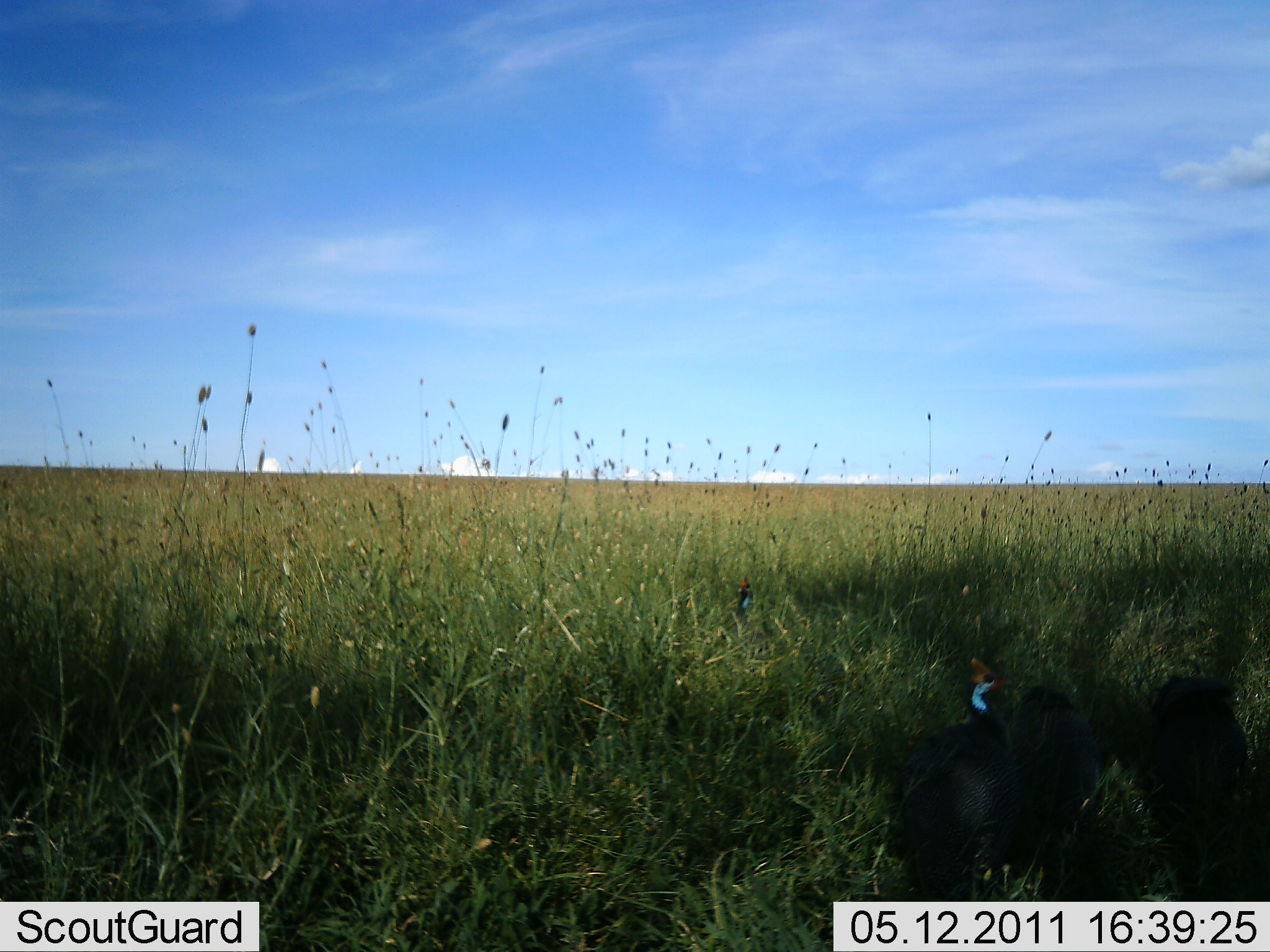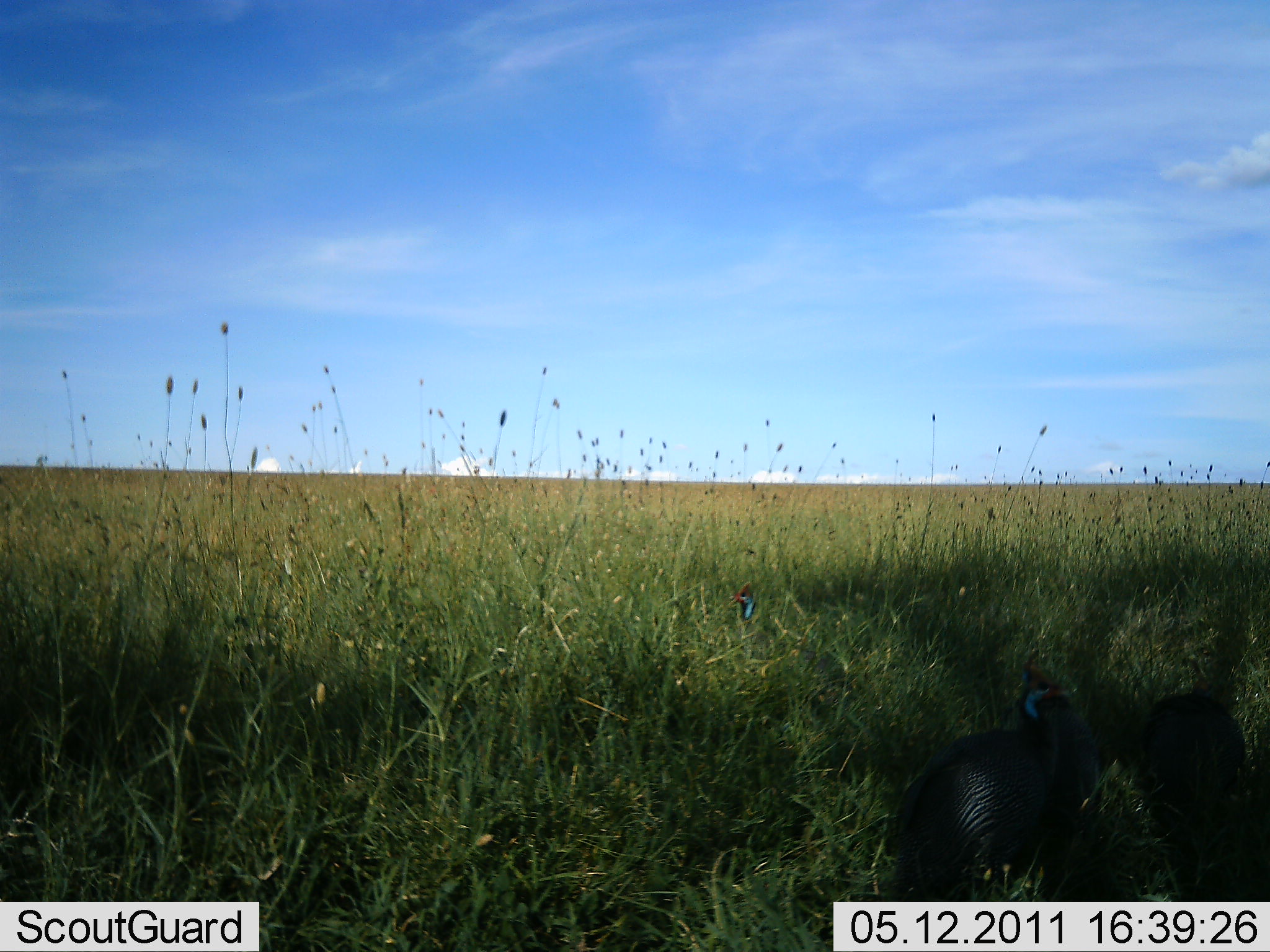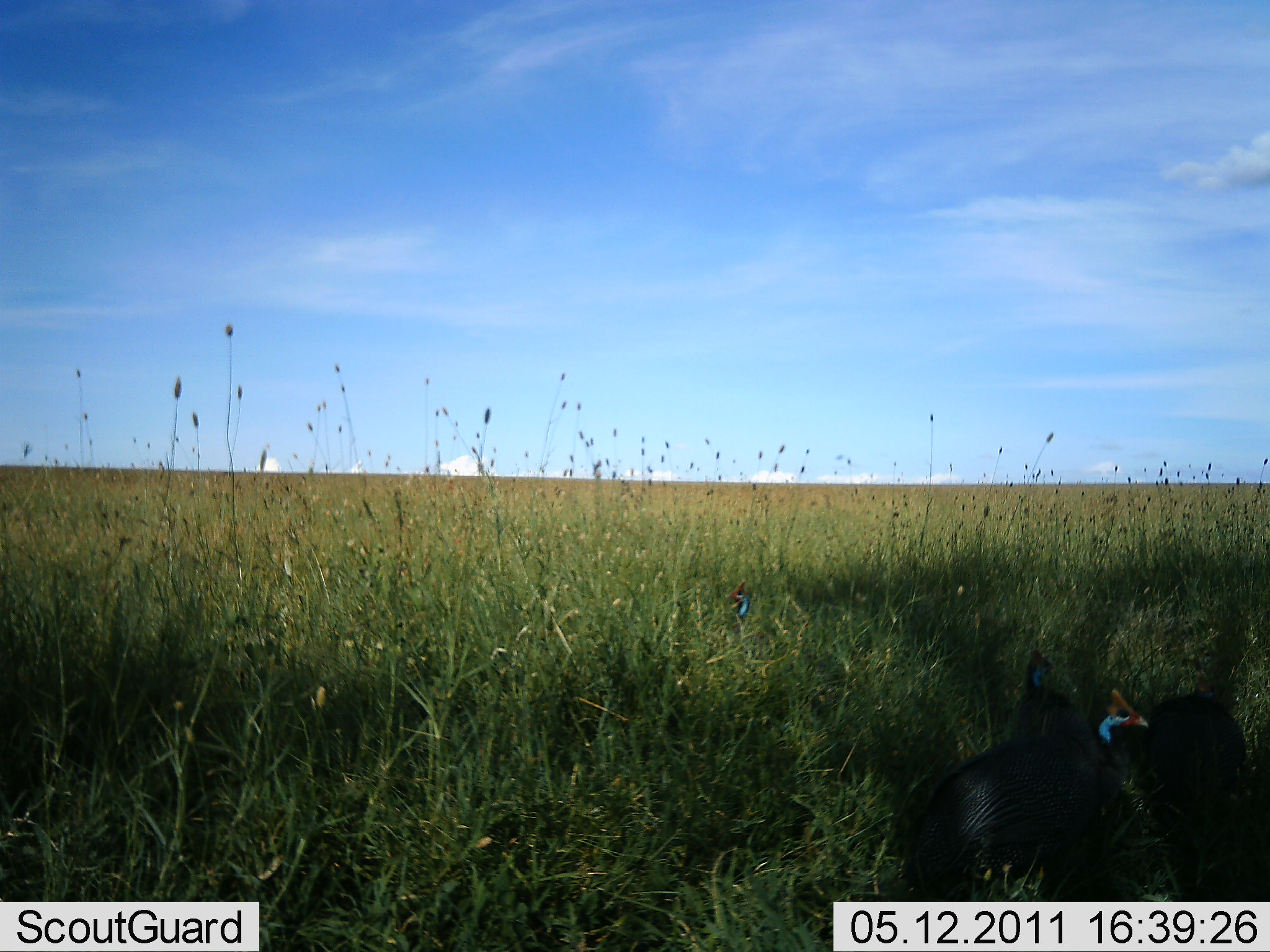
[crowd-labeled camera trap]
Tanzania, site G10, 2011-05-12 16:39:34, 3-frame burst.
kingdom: Animalia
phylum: Chordata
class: Aves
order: Galliformes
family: Numididae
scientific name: Numididae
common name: guinea fowl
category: guineafowl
Guineafowl (guinea fowl) (Numididae), count 3. Behavior (volunteer vote fractions): standing 82%, resting 9%, moving 0%, interacting 0%. Young present (vote fraction): 0%. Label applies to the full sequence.